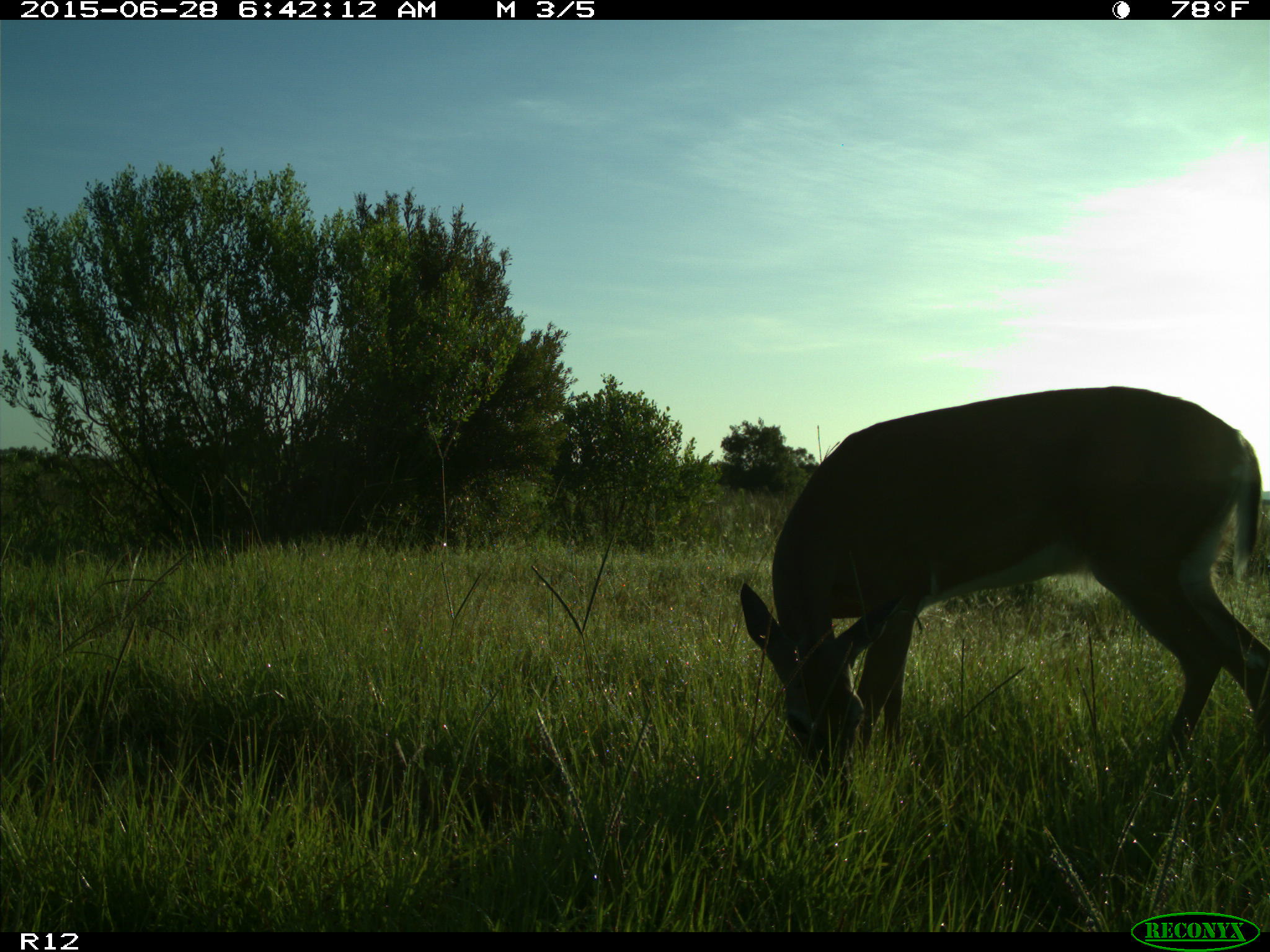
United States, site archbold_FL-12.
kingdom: Animalia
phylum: Chordata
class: Mammalia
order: Artiodactyla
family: Cervidae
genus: Odocoileus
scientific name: Odocoileus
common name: deer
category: unidentified deer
Unidentified deer (deer) (Odocoileus).